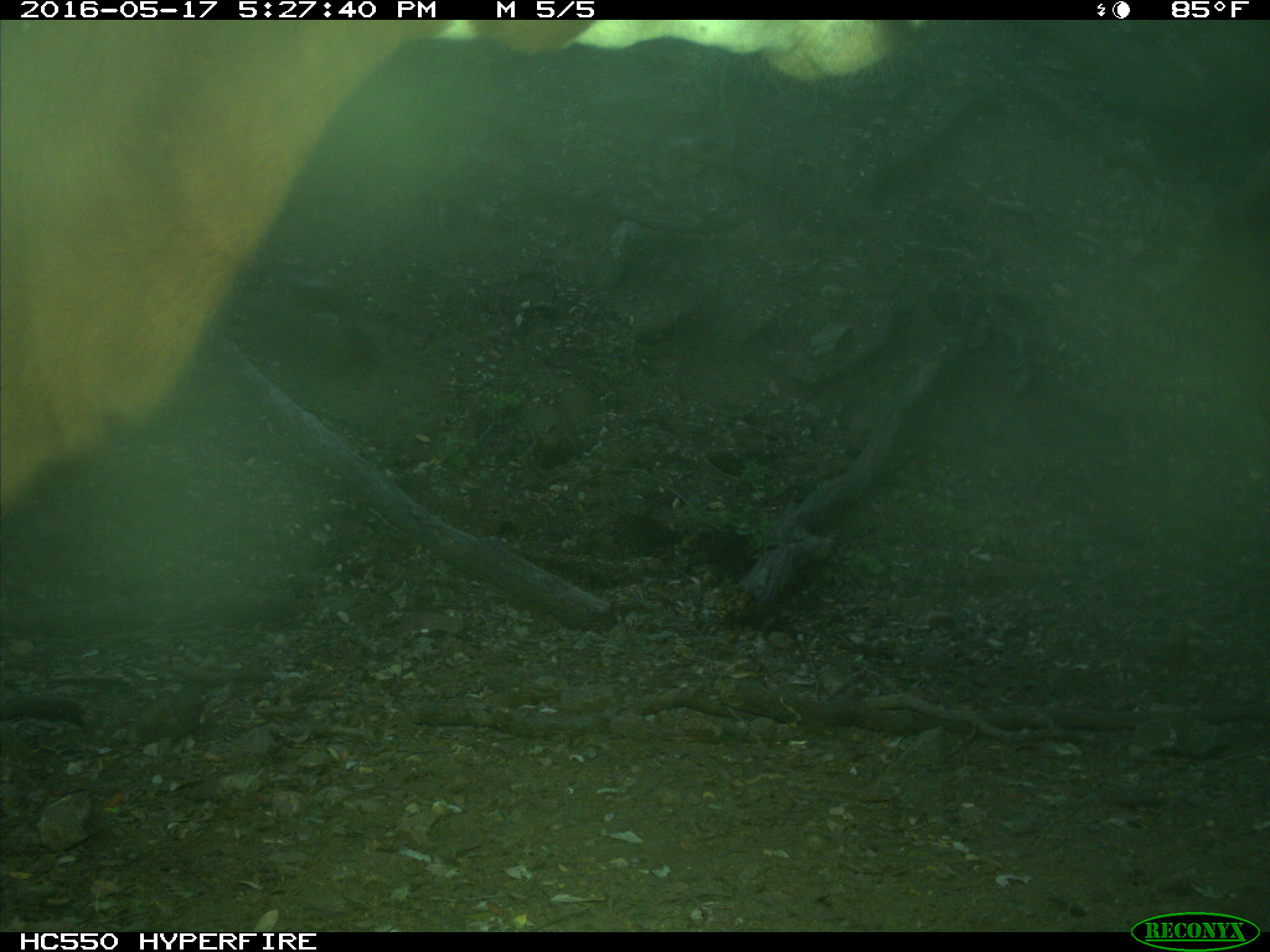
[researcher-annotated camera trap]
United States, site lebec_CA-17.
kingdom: Animalia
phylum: Chordata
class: Mammalia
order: Artiodactyla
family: Bovidae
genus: Bos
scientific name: Bos taurus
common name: domestic cow